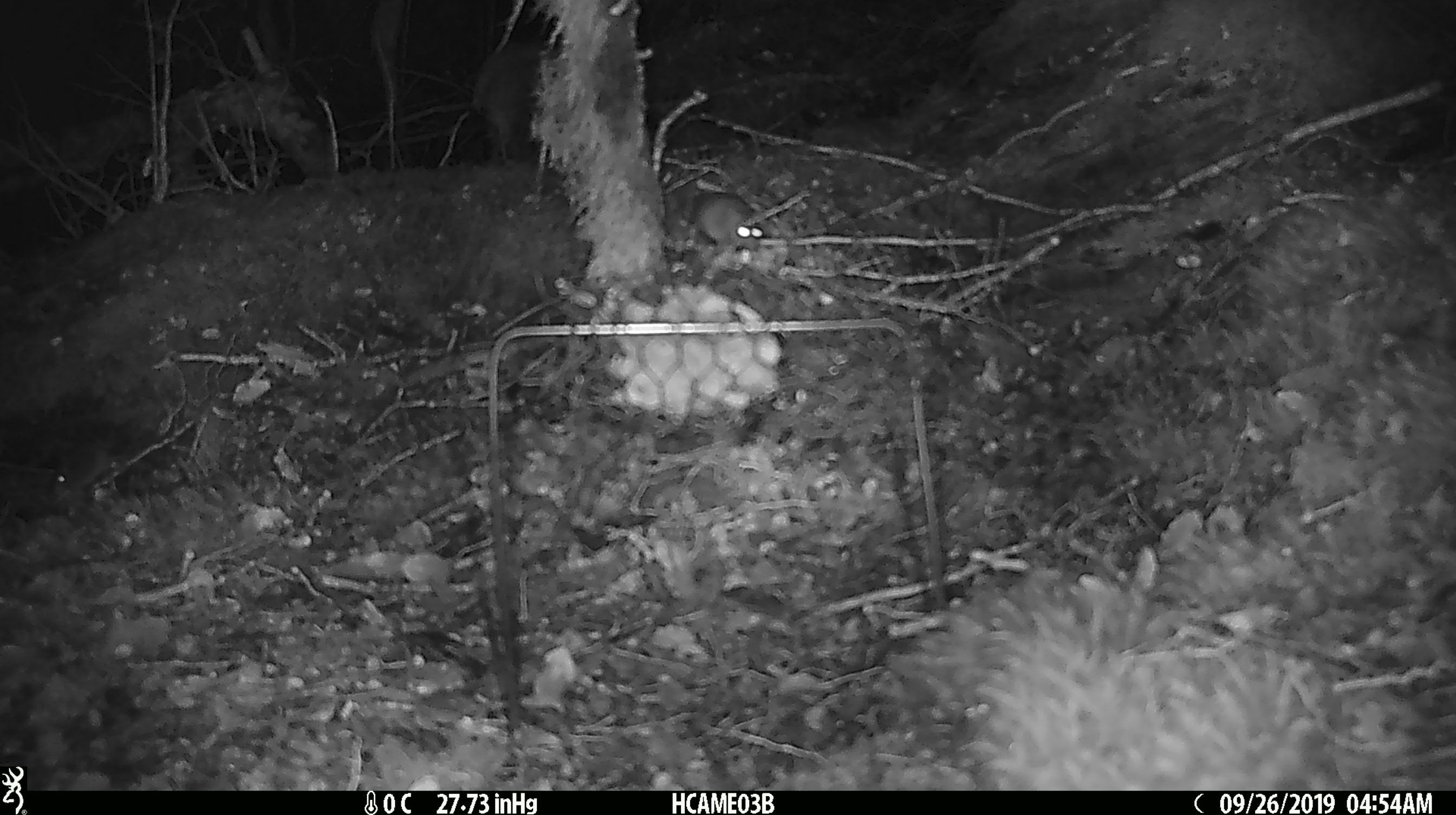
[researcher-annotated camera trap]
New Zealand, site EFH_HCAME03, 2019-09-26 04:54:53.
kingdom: Animalia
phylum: Chordata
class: Mammalia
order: Rodentia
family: Muridae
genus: Mus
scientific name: Mus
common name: mouse